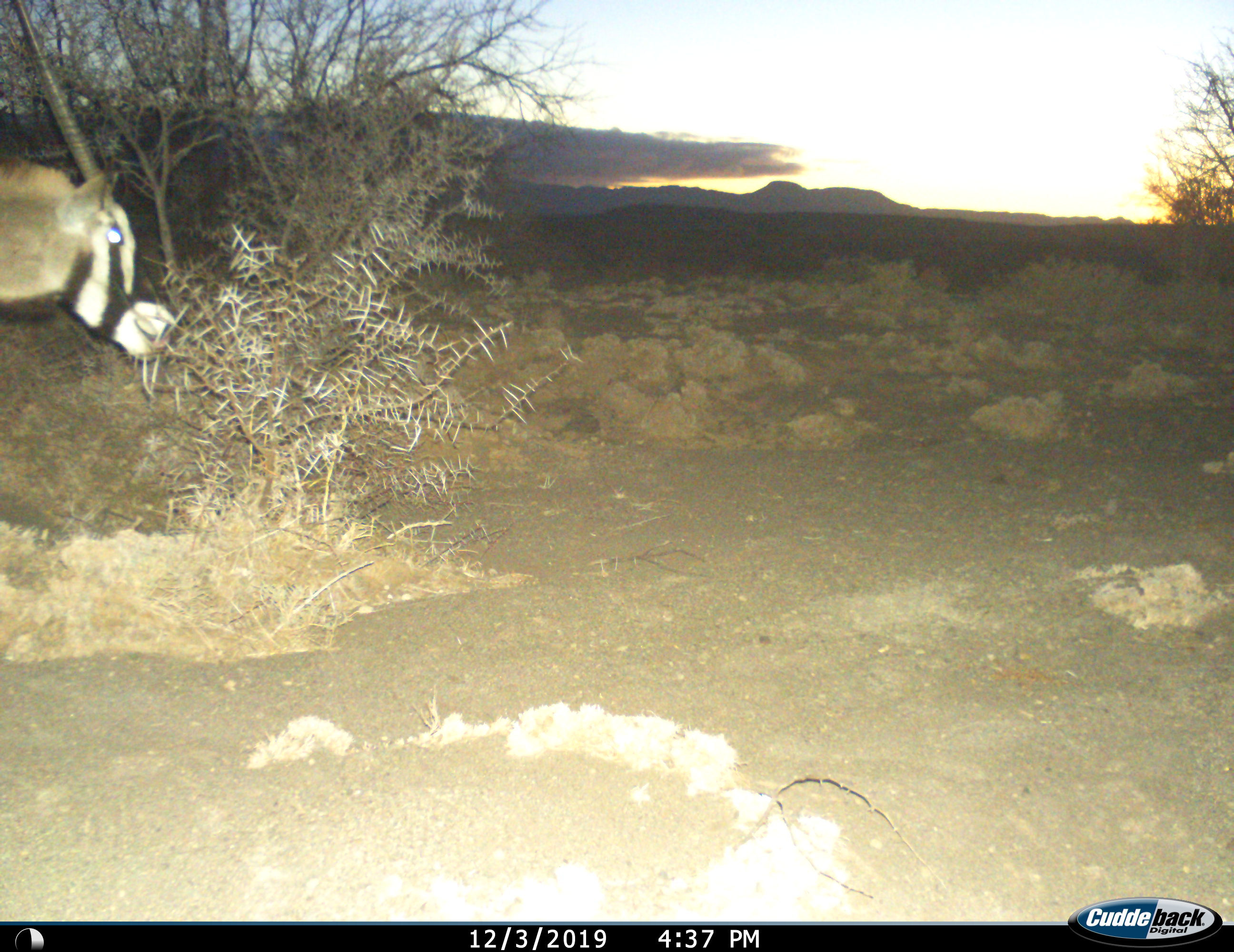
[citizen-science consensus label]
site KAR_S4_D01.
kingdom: Animalia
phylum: Chordata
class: Mammalia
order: Artiodactyla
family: Bovidae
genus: Oryx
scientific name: Oryx gazella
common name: gemsbok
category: oryx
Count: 1.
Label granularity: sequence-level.